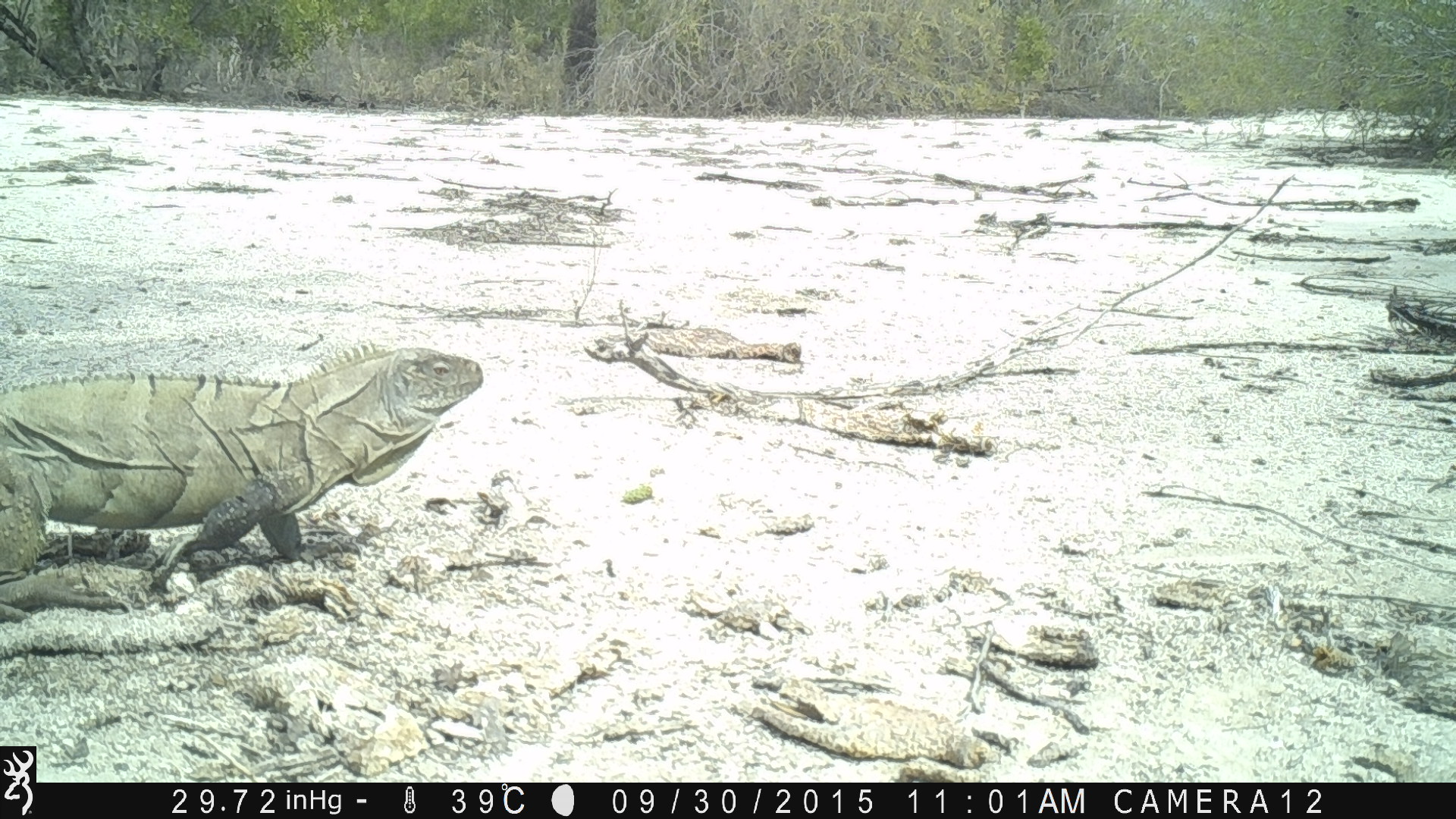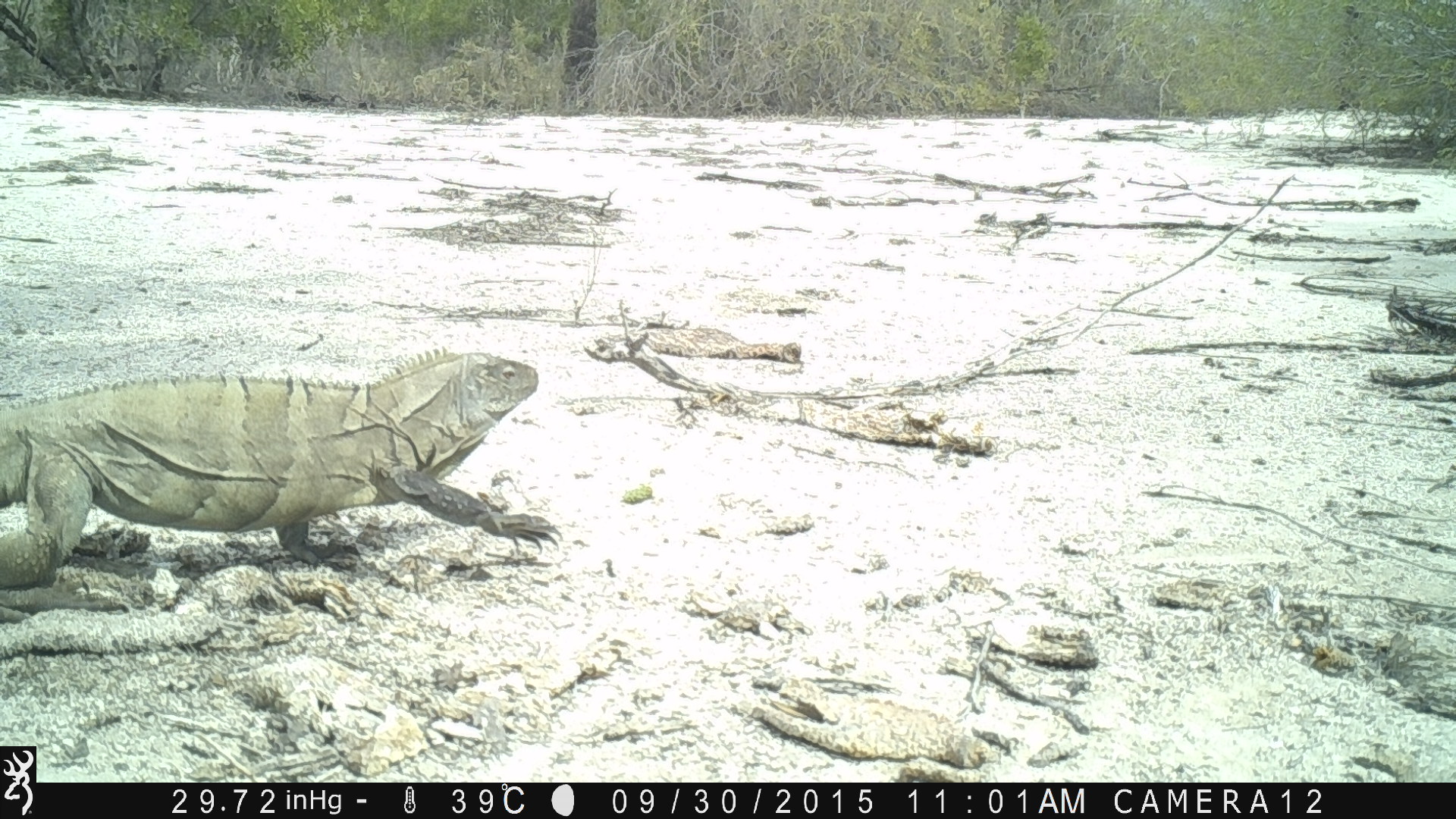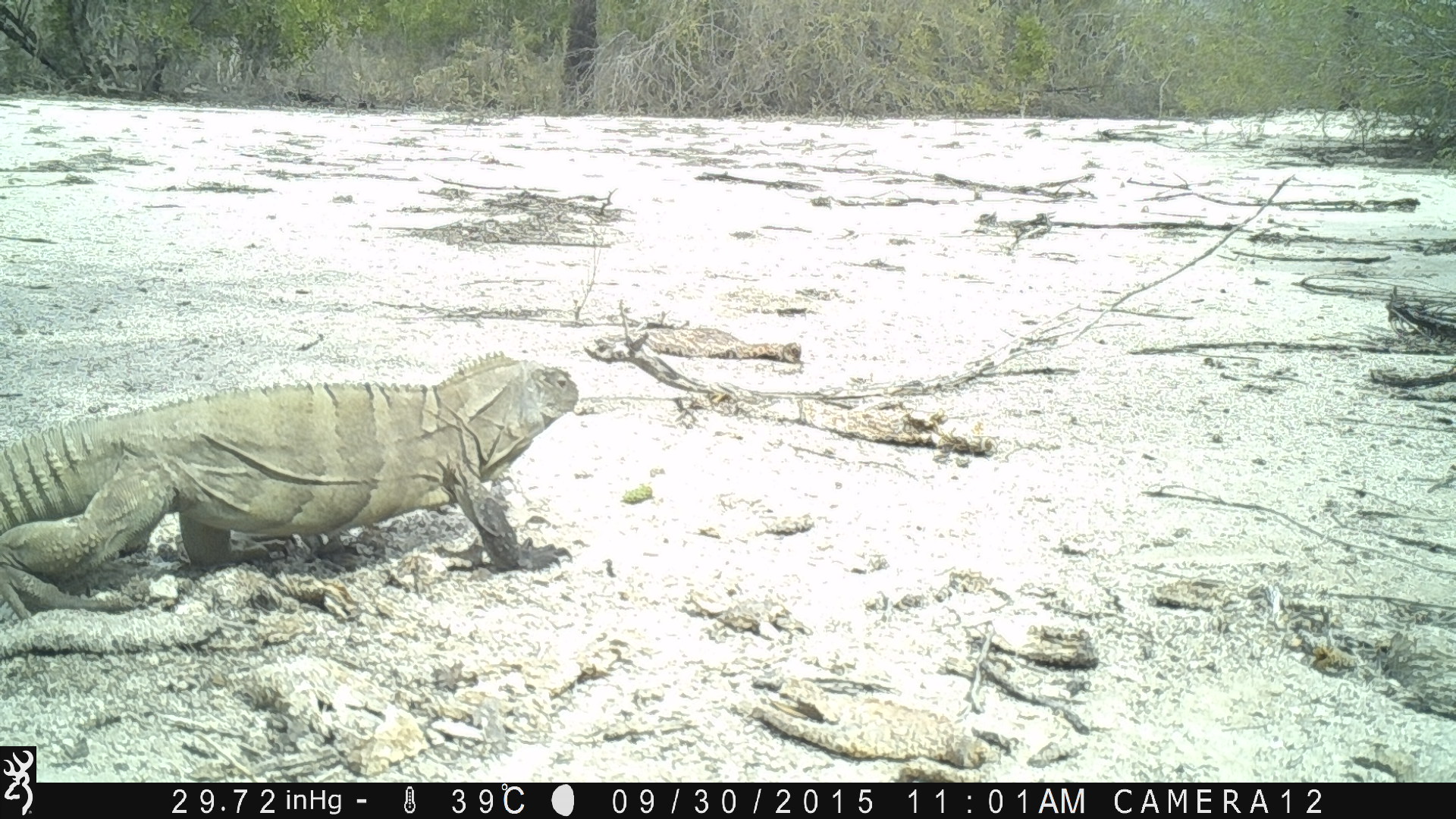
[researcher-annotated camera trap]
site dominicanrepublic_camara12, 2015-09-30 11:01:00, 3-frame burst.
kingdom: Animalia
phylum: Chordata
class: Reptilia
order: Squamata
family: Iguanidae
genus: Iguana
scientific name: Iguana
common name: typical iguanas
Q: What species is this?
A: Iguana (typical iguanas).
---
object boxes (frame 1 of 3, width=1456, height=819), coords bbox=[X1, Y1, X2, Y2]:
iguana: bbox=[2, 340, 486, 585]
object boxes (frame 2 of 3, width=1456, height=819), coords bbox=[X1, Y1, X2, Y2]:
iguana: bbox=[0, 341, 566, 592]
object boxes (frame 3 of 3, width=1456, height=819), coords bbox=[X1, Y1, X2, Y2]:
iguana: bbox=[0, 354, 586, 602]